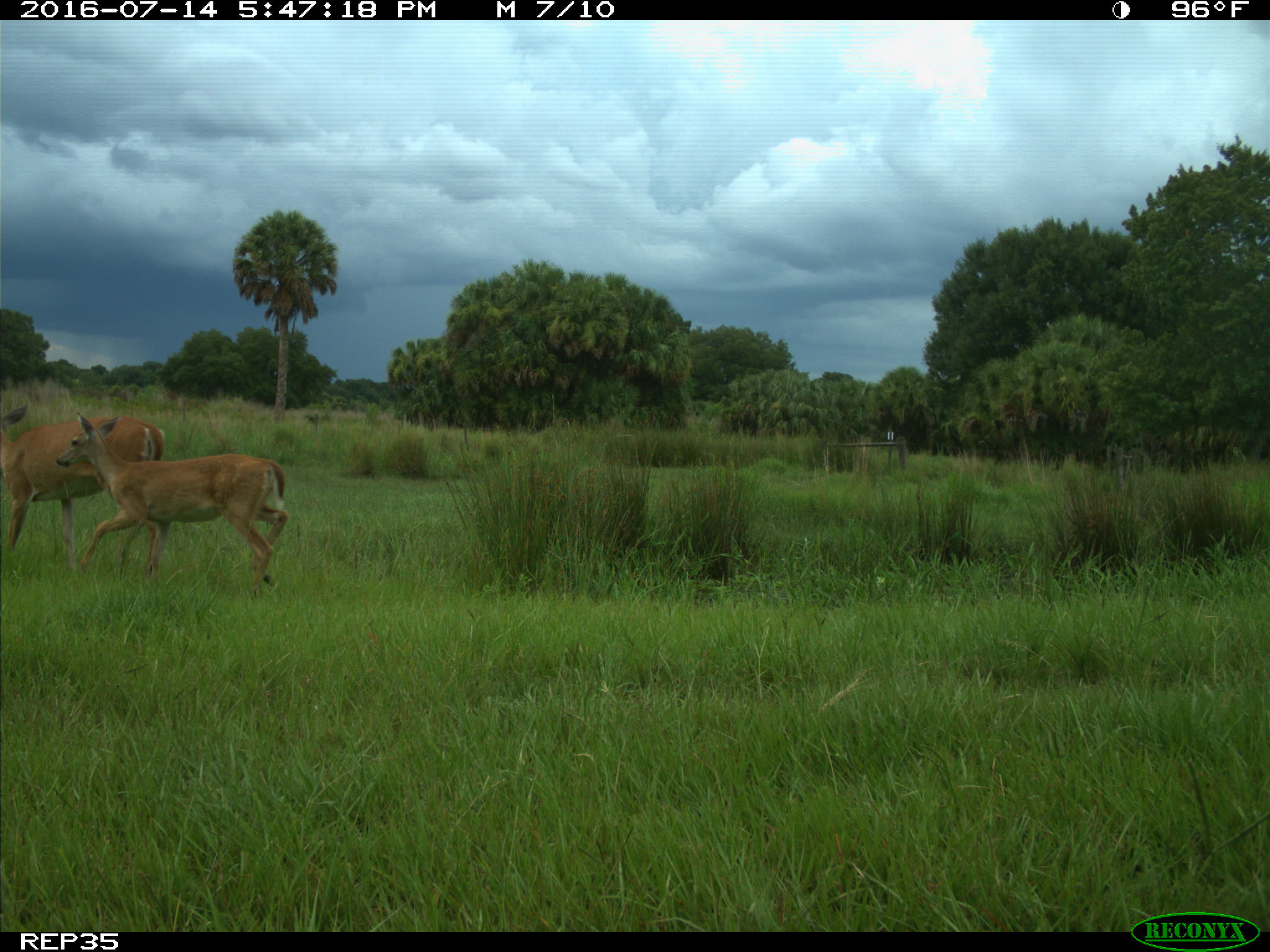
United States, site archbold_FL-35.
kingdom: Animalia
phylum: Chordata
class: Mammalia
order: Artiodactyla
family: Cervidae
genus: Odocoileus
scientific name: Odocoileus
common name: deer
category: unidentified deer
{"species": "unidentified deer (deer) (Odocoileus)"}